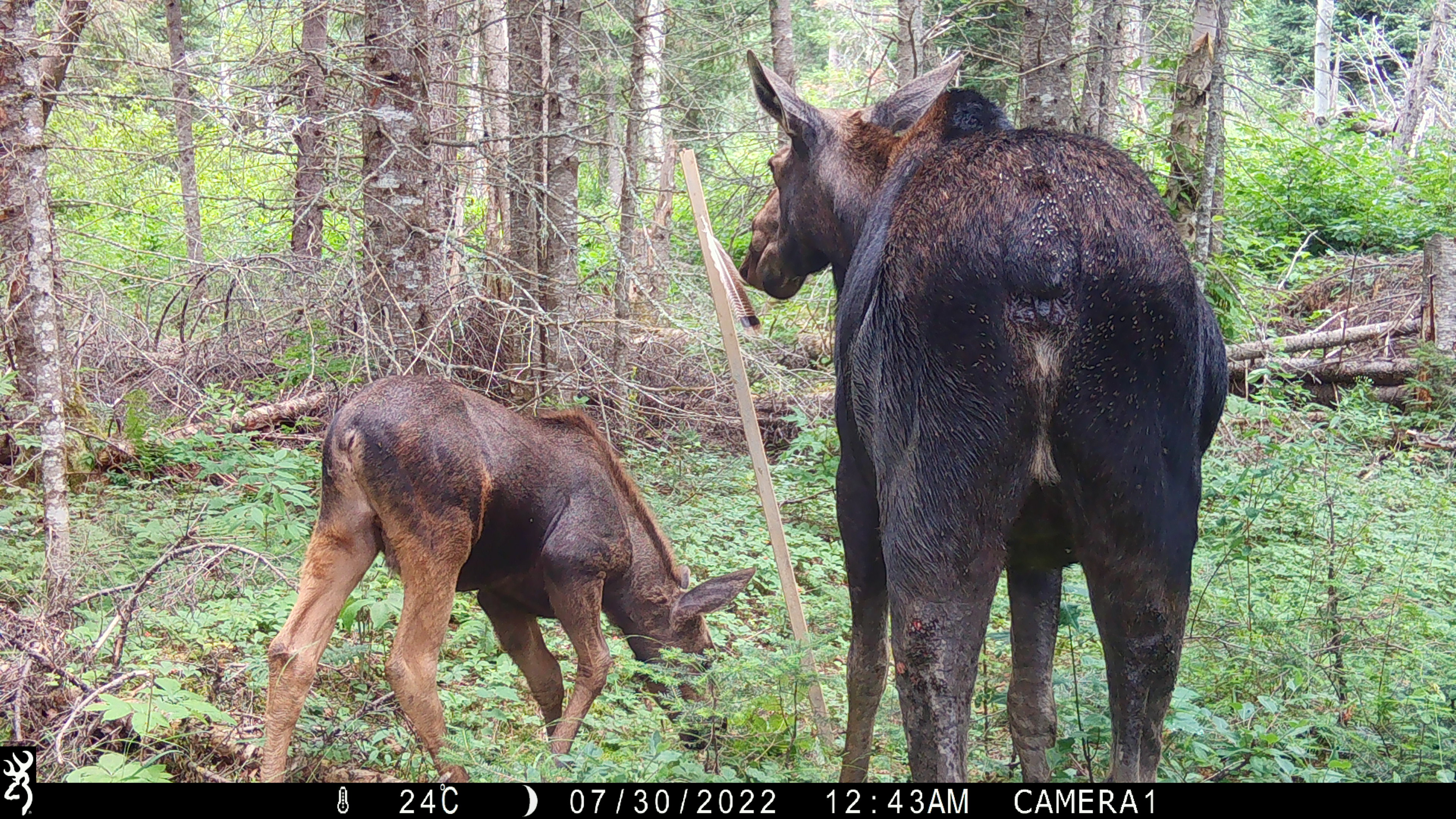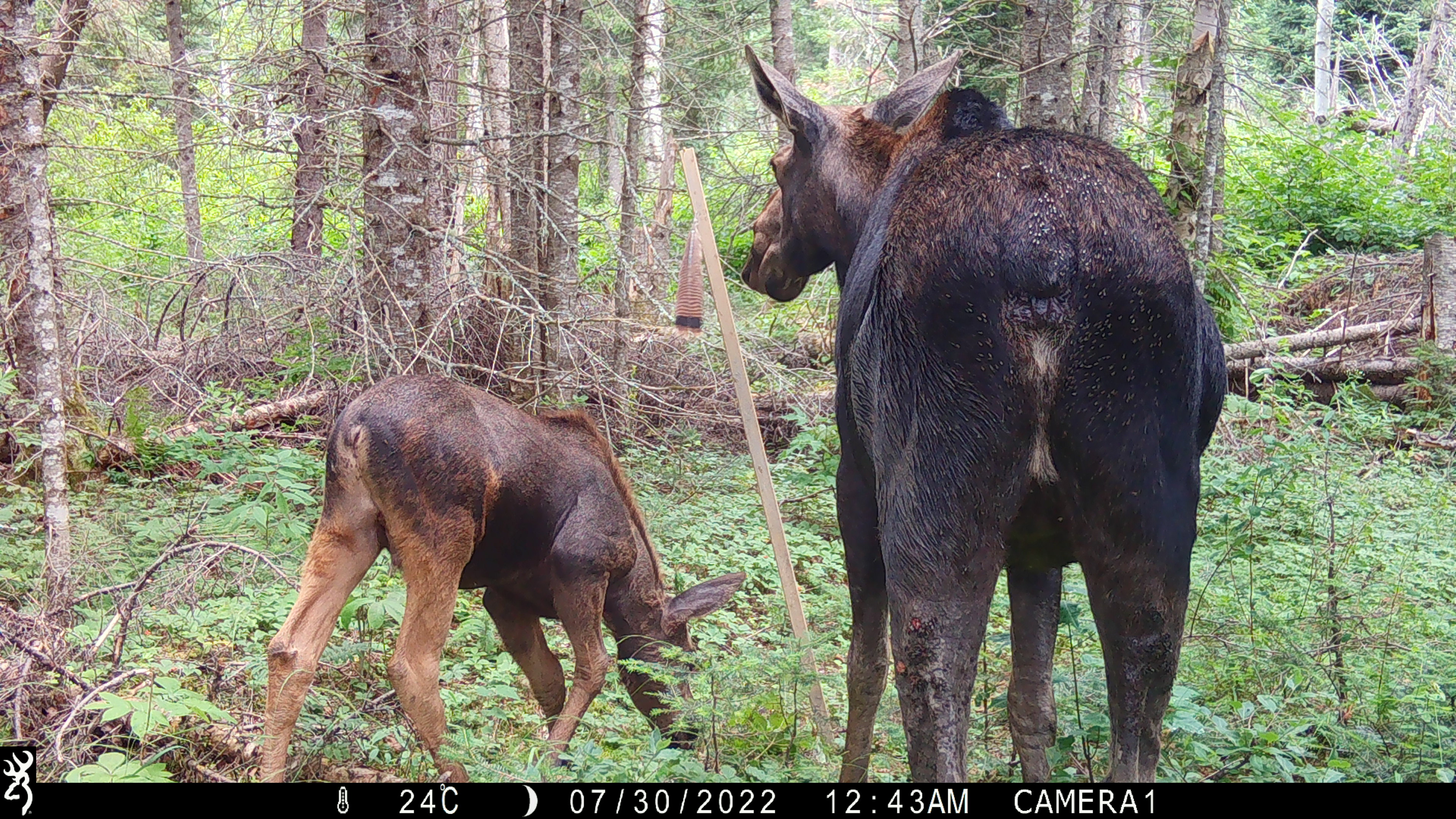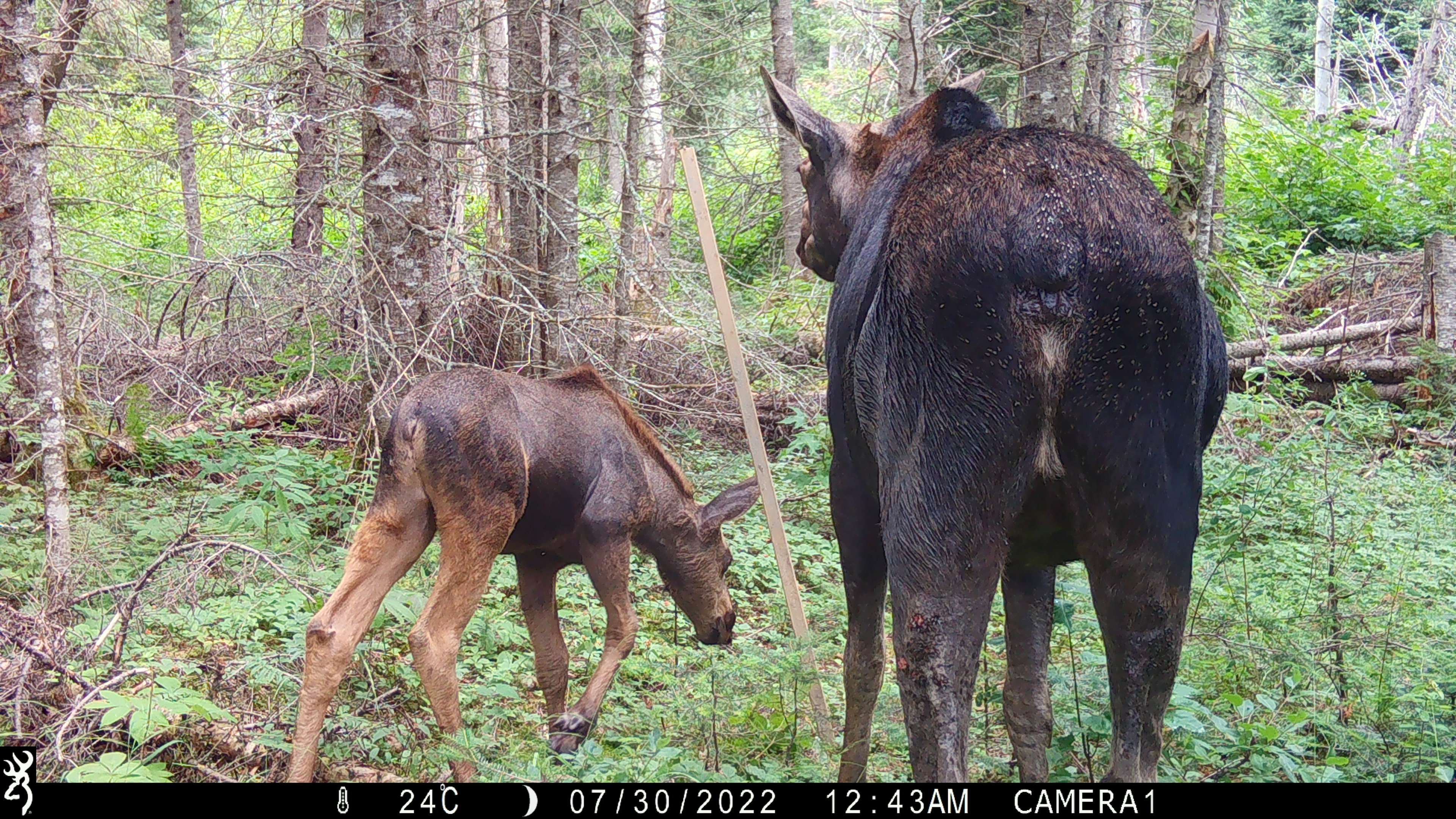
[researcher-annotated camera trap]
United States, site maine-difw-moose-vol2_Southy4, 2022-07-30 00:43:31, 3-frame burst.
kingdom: Animalia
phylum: Chordata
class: Mammalia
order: Artiodactyla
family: Cervidae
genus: Alces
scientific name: Alces alces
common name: moose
Moose (Alces alces).